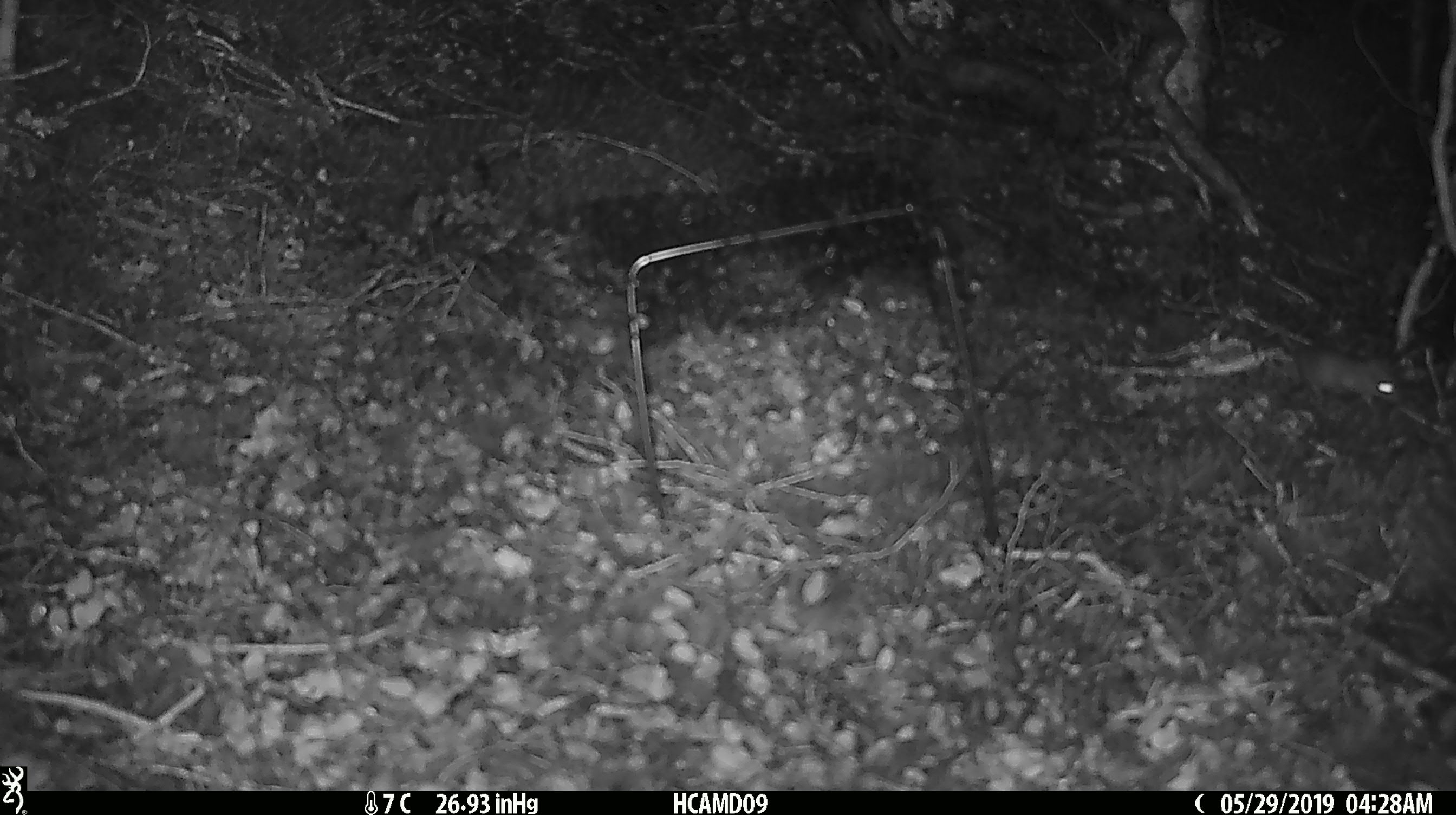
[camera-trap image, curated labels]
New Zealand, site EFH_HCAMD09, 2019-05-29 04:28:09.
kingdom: Animalia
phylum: Chordata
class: Mammalia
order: Rodentia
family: Muridae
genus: Mus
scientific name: Mus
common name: mouse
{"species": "mouse (Mus)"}